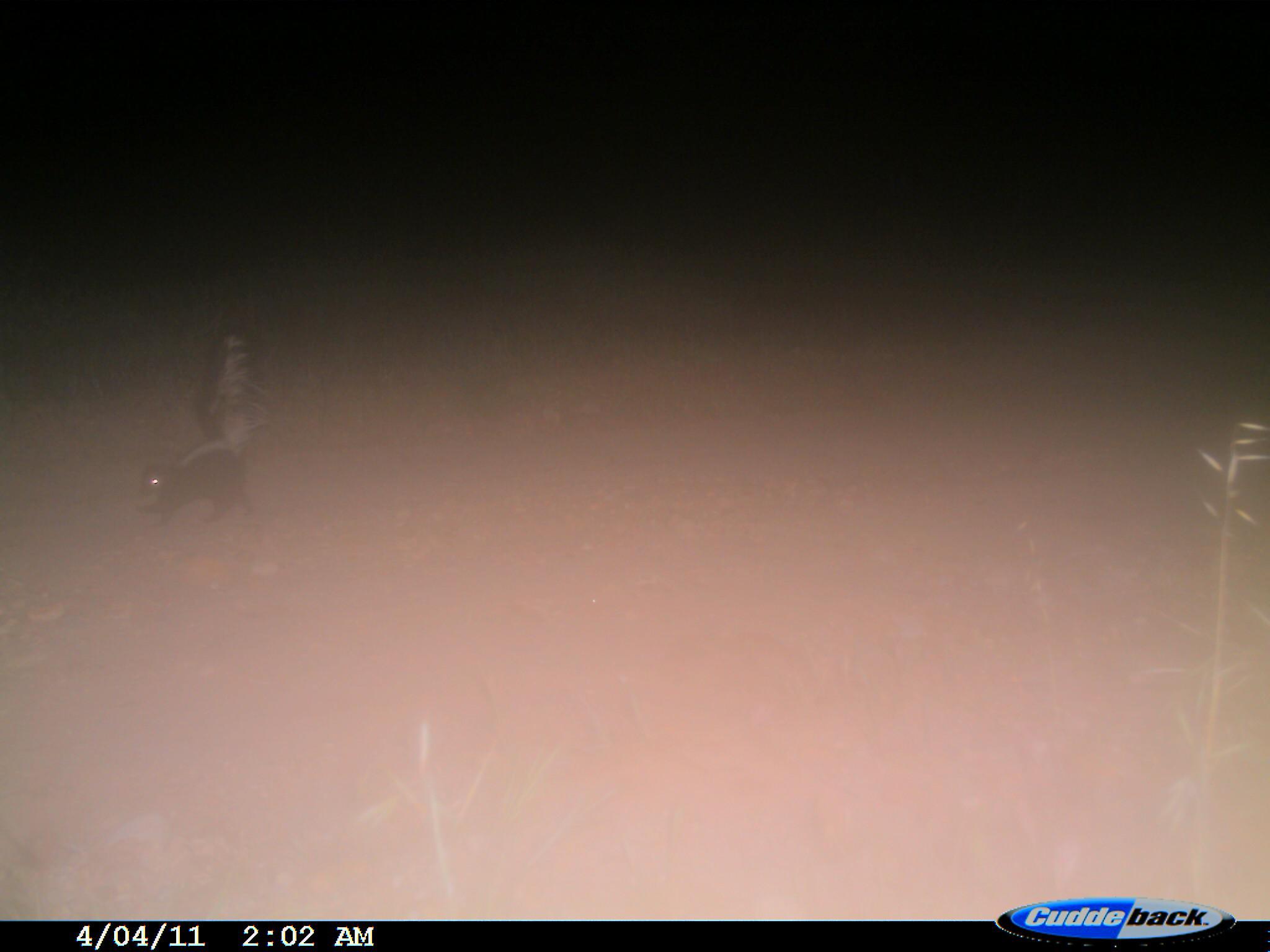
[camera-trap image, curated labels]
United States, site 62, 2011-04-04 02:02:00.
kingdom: Animalia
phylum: Chordata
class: Mammalia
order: Carnivora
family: Mephitidae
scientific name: Mephitidae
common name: skunk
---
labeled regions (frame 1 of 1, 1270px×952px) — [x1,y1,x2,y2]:
skunk: [131,331,269,530]